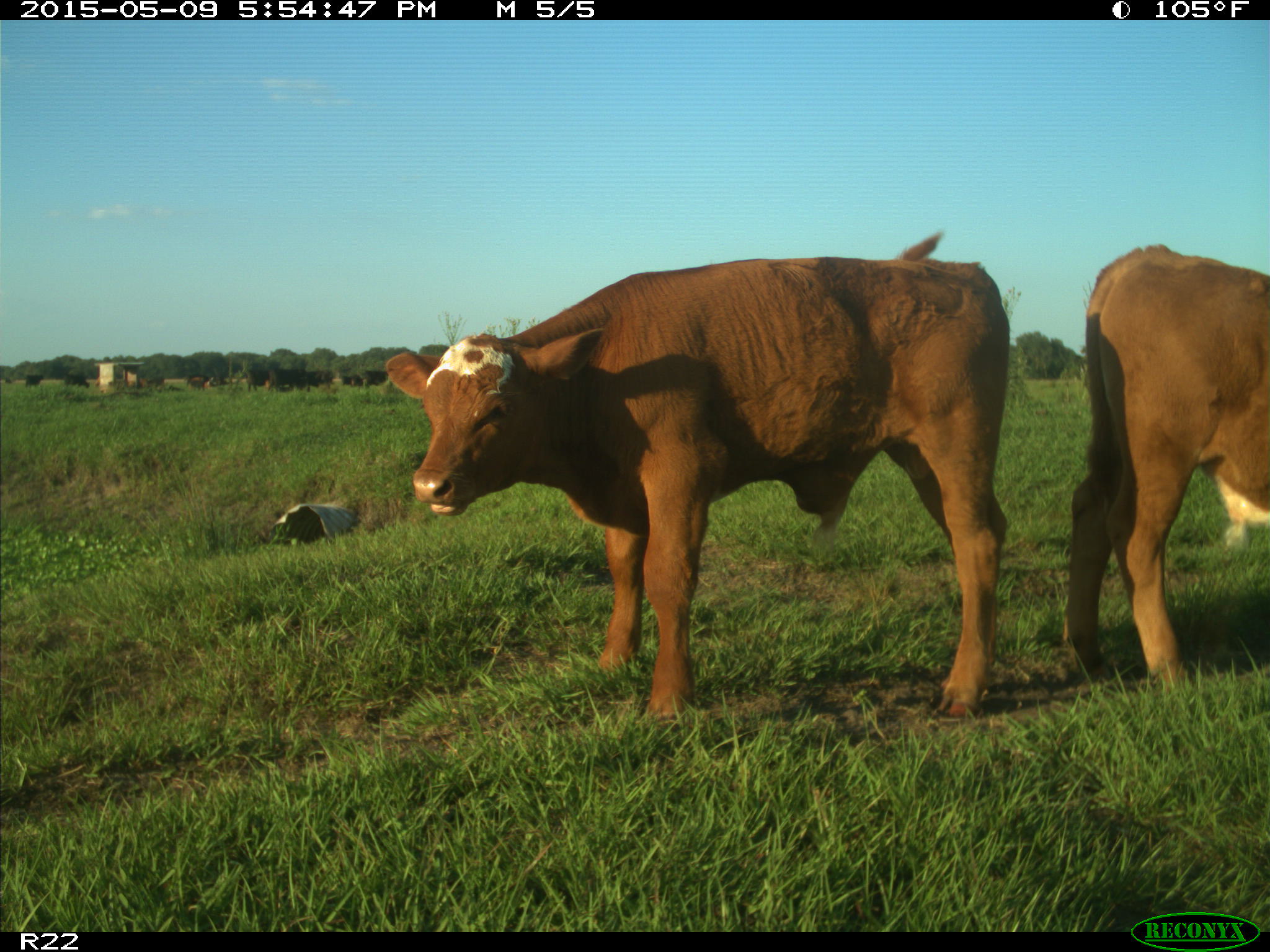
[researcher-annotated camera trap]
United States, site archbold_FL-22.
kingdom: Animalia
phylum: Chordata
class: Mammalia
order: Artiodactyla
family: Bovidae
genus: Bos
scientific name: Bos taurus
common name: domestic cow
Bos taurus (domestic cow).